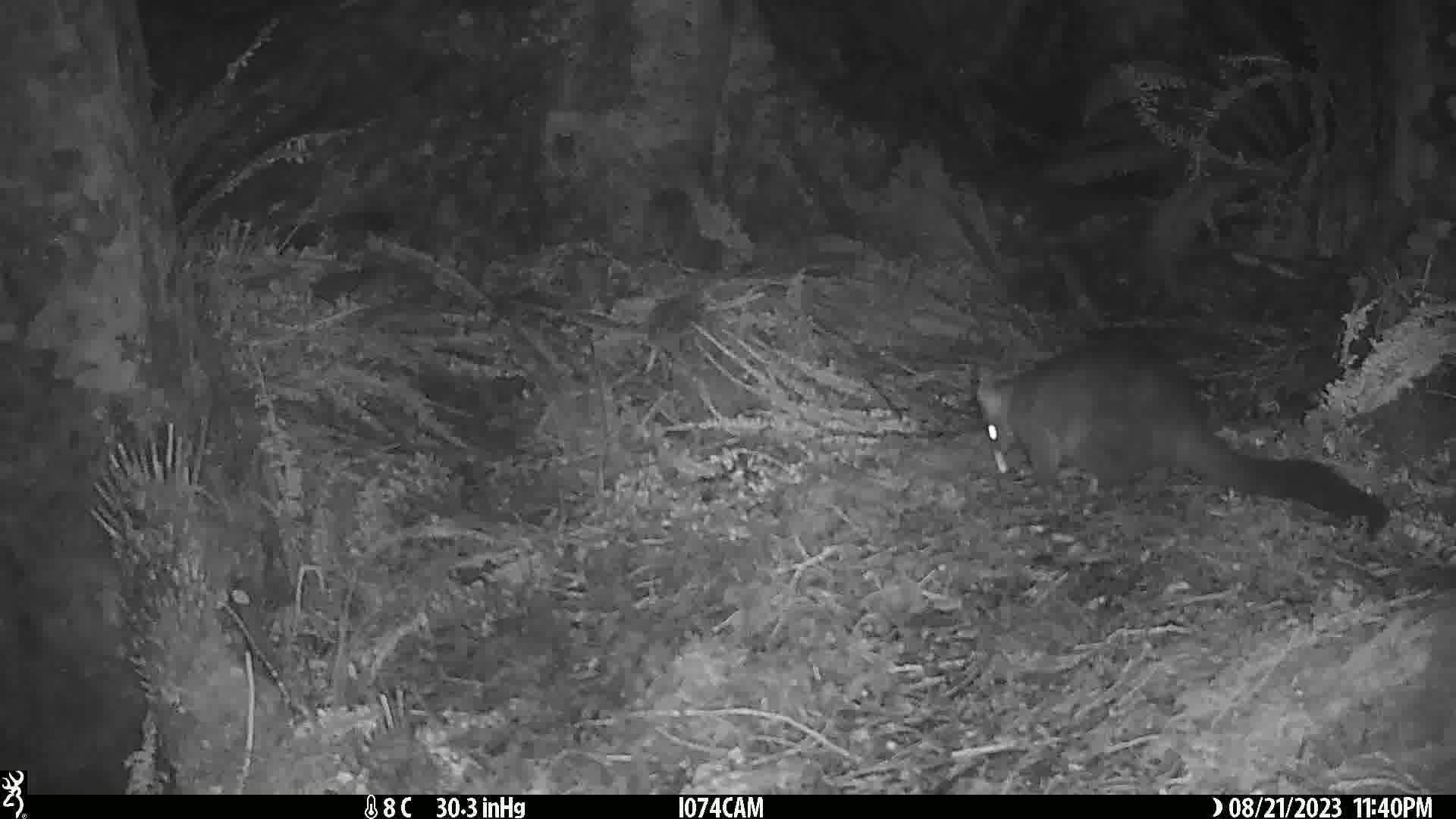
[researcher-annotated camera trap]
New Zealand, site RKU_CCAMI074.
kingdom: Animalia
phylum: Chordata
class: Mammalia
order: Diprotodontia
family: Phalangeridae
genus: Trichosurus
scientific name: Trichosurus vulpecula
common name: common brushtail possum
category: possum